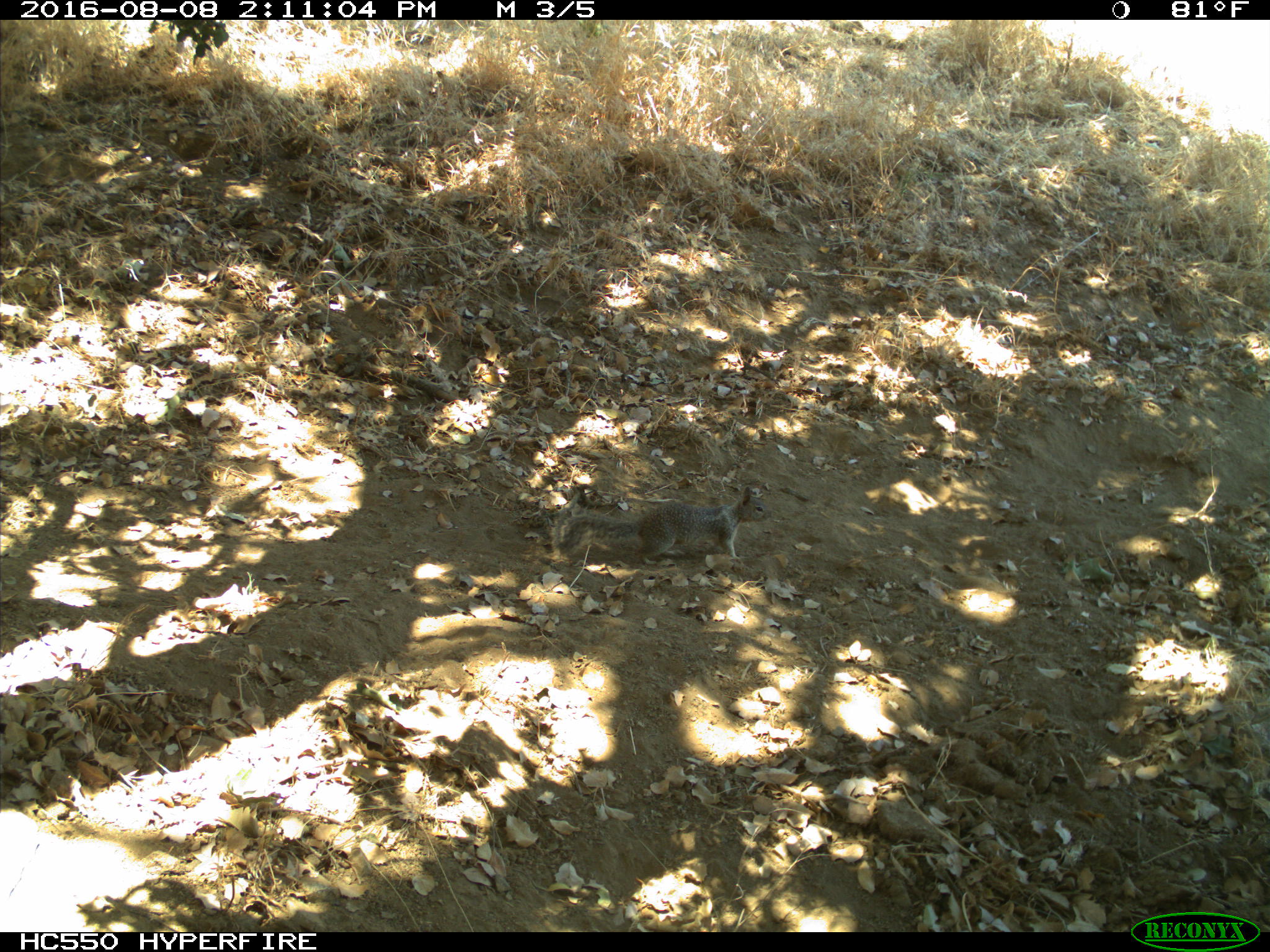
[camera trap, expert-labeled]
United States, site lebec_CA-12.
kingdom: Animalia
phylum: Chordata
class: Mammalia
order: Rodentia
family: Sciuridae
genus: Otospermophilus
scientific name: Otospermophilus beecheyi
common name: california ground squirrel